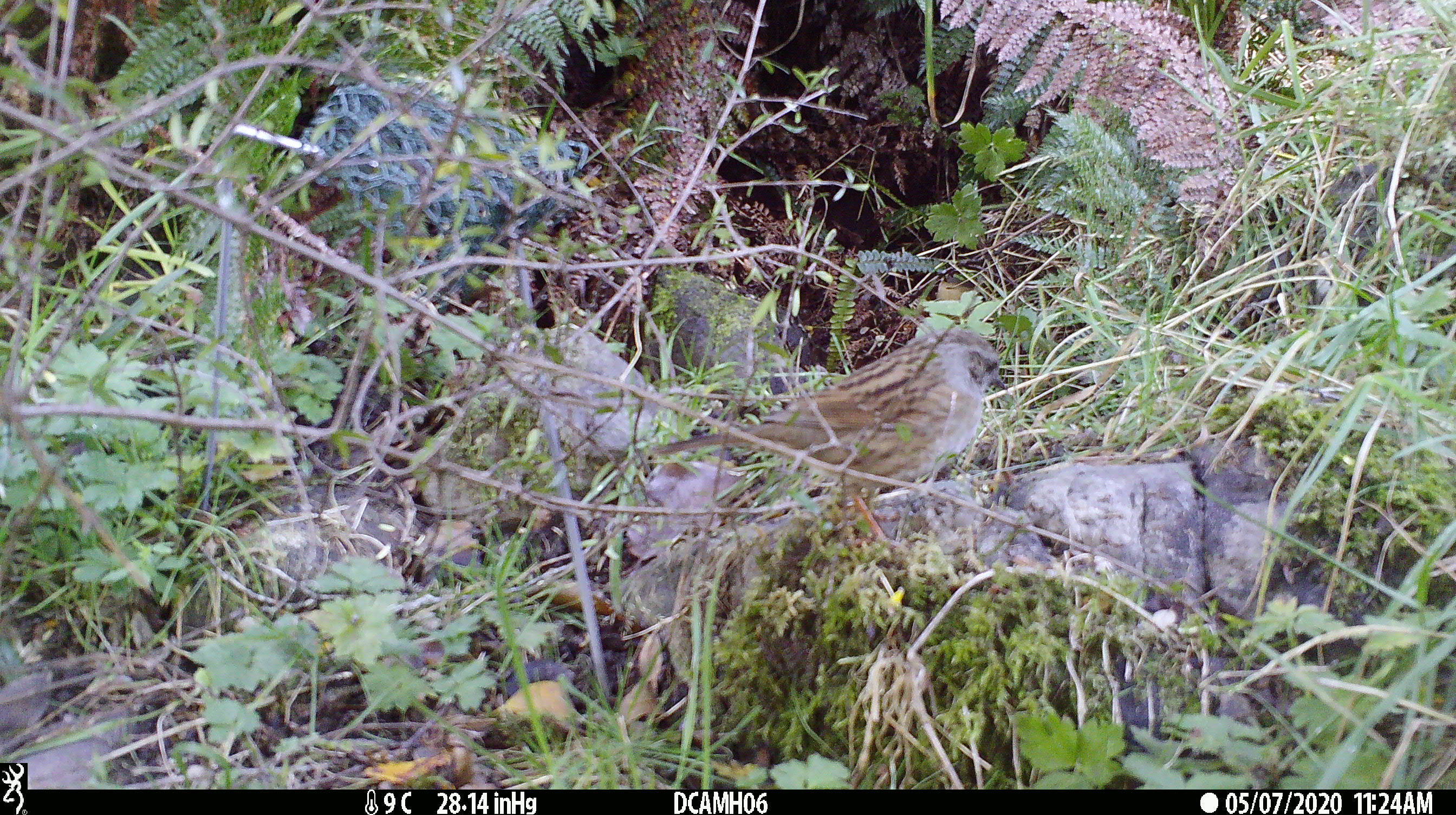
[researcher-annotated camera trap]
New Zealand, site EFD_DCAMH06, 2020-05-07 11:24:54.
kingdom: Animalia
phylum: Chordata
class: Aves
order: Passeriformes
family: Turdidae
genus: Turdus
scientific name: Turdus philomelos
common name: song thrush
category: thrush